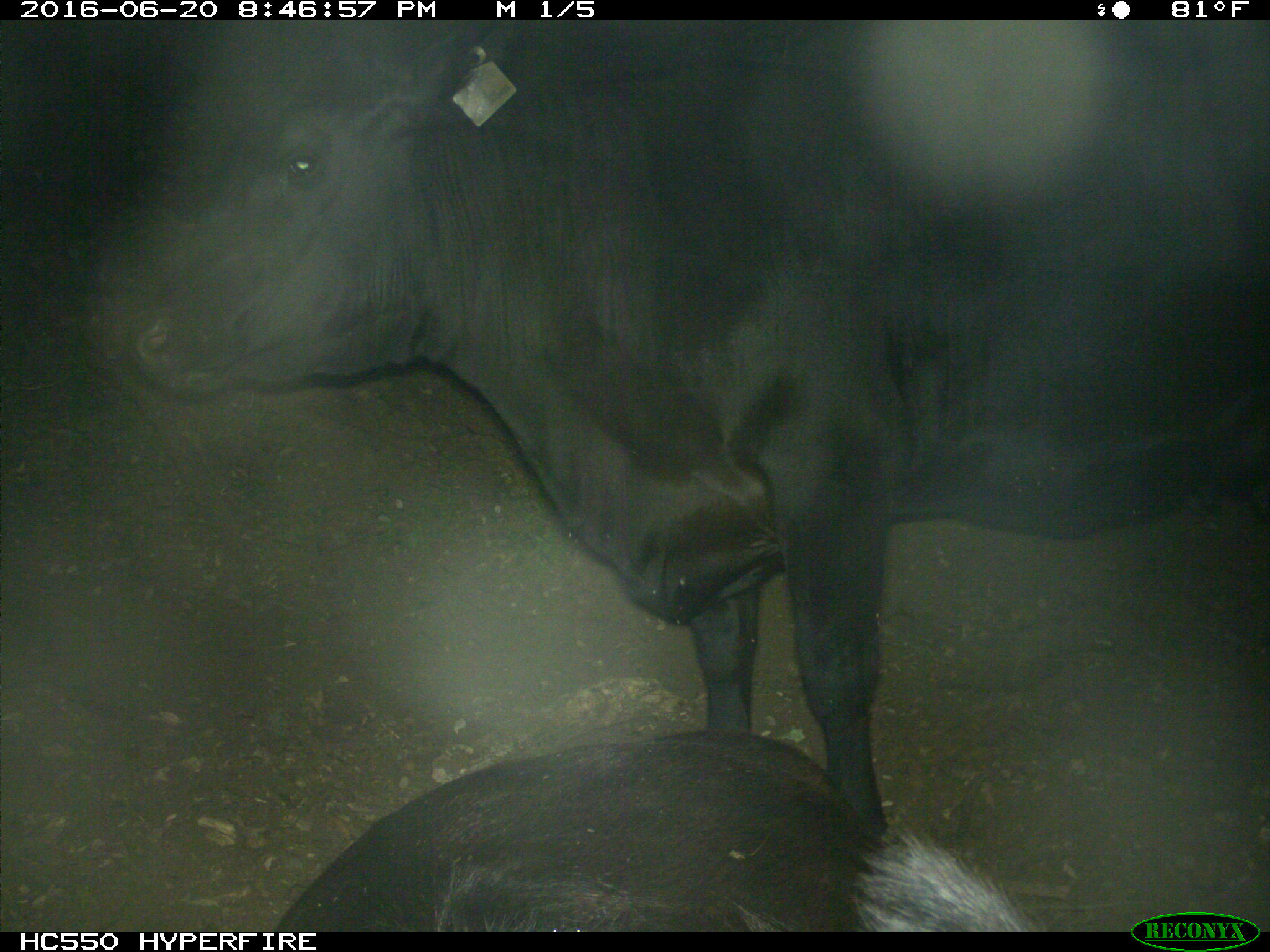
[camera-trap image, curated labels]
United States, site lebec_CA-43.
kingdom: Animalia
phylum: Chordata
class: Mammalia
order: Artiodactyla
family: Bovidae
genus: Bos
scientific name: Bos taurus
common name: domestic cow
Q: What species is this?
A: Bos taurus (domestic cow).